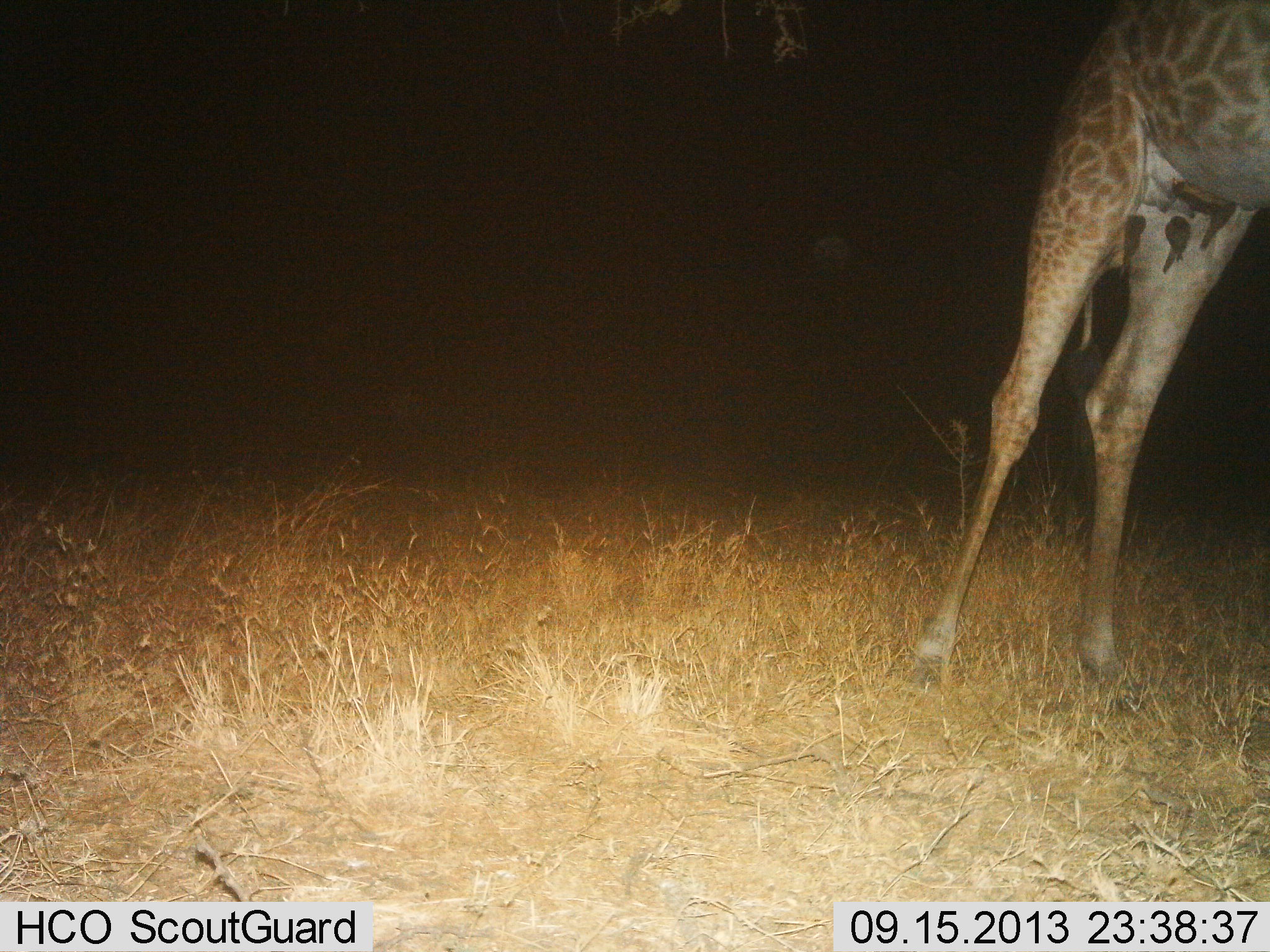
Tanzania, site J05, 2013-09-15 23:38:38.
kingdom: Animalia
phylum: Chordata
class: Mammalia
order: Artiodactyla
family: Giraffidae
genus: Giraffa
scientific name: Giraffa camelopardalis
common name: giraffe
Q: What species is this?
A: Giraffe (Giraffa camelopardalis).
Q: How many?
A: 1.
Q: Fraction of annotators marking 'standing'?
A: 100%.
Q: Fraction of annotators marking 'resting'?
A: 0%.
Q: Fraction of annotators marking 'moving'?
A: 0%.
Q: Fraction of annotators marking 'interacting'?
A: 0%.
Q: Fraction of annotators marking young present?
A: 0%.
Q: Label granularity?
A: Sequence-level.